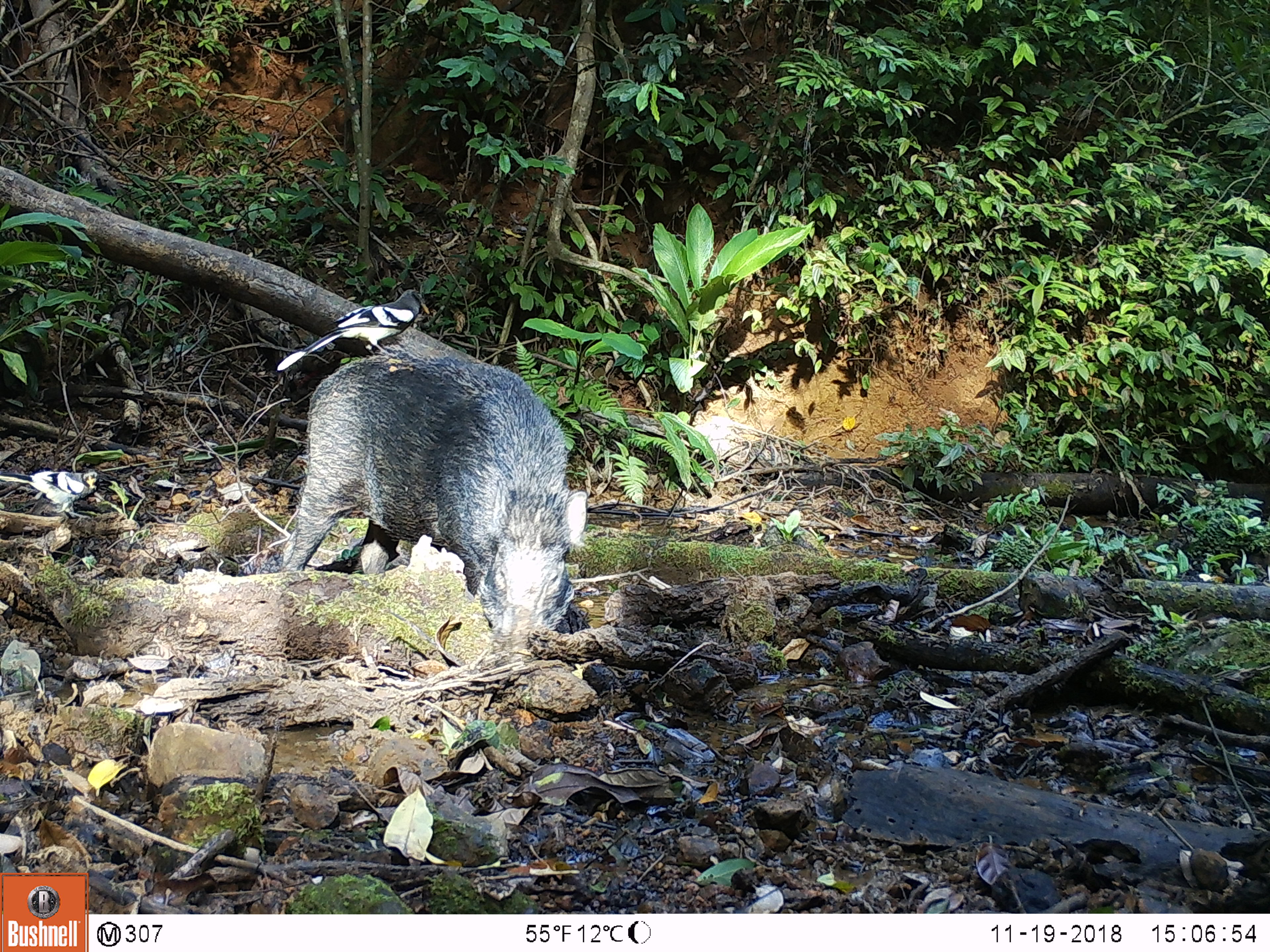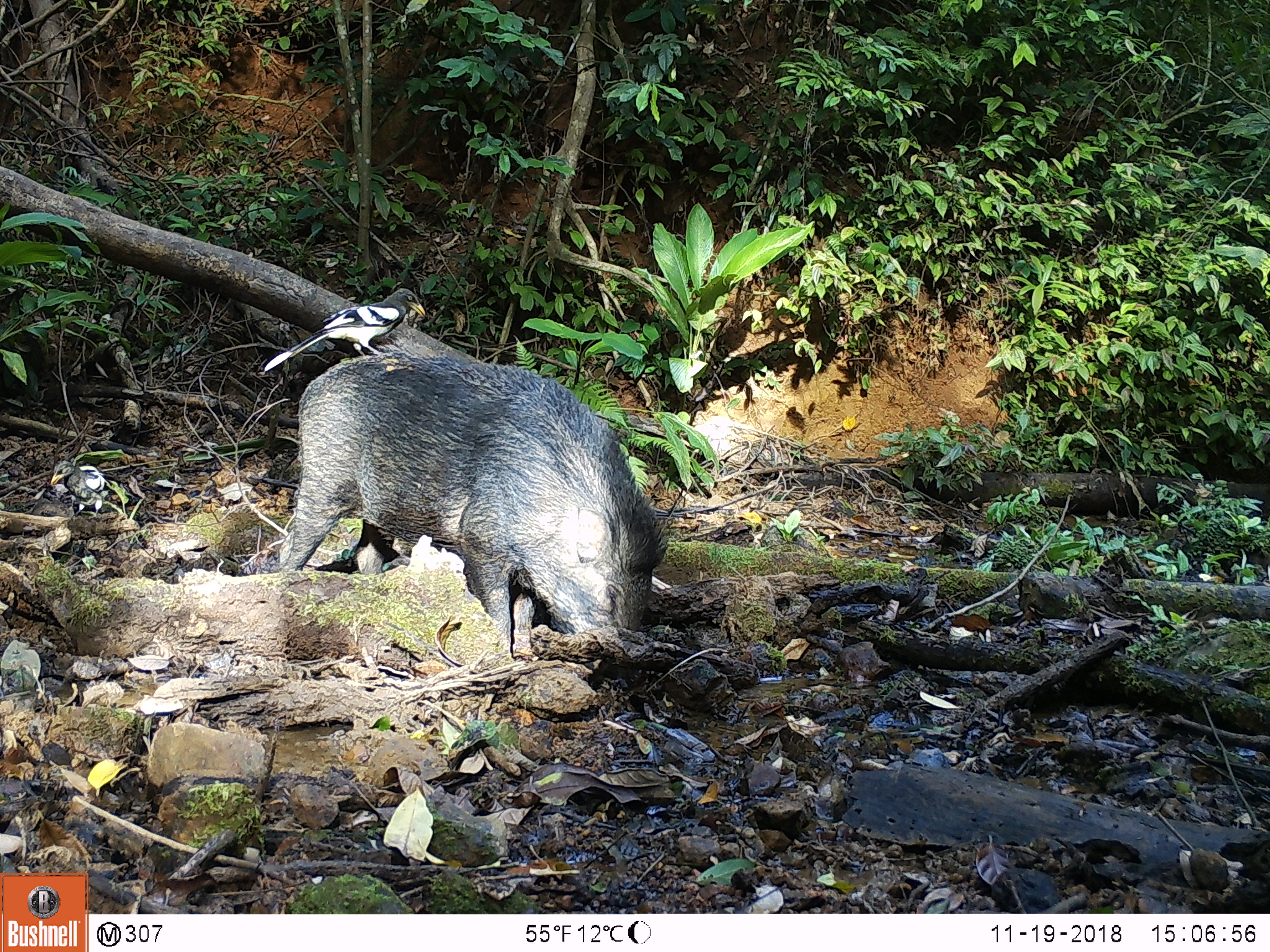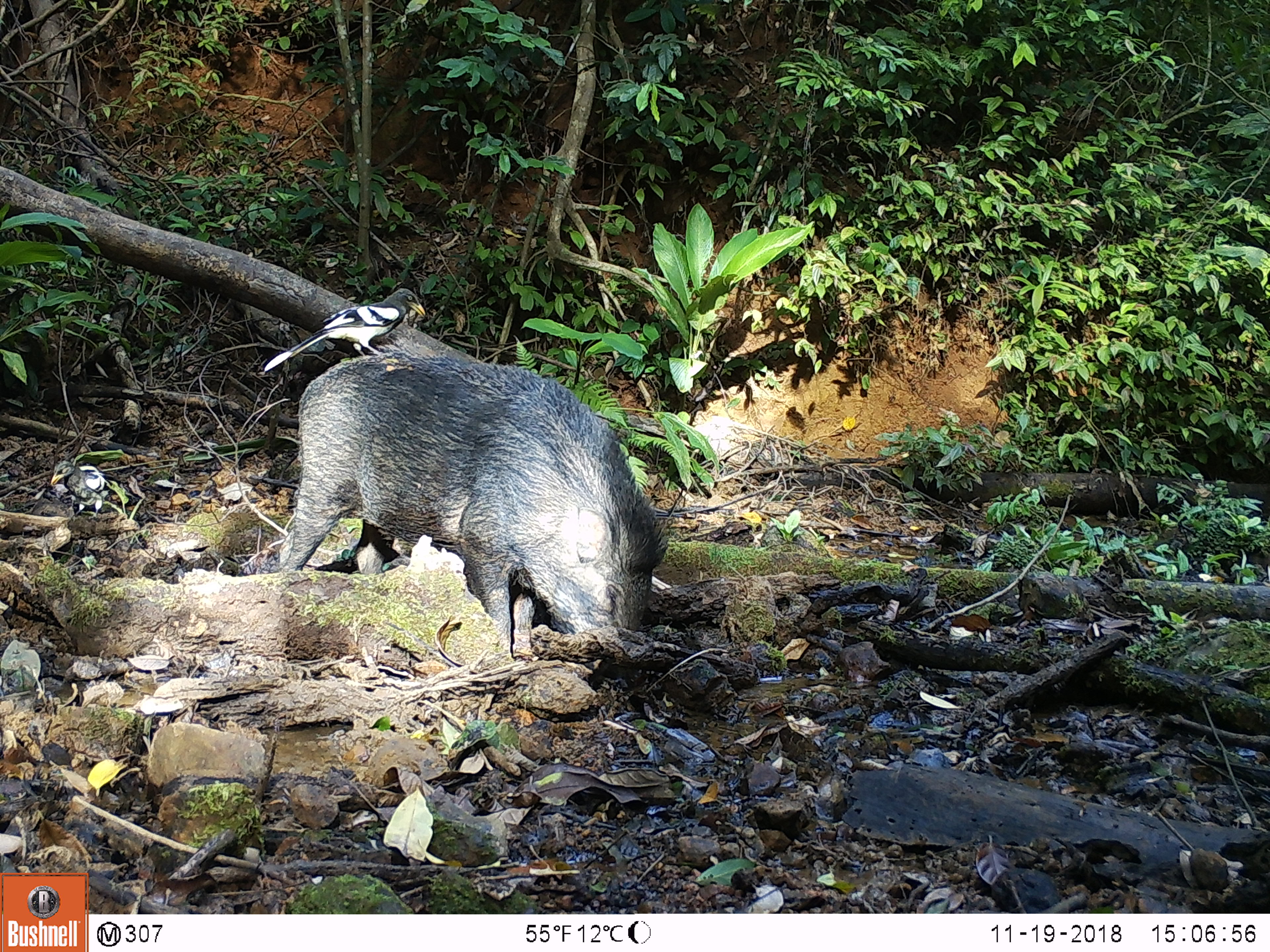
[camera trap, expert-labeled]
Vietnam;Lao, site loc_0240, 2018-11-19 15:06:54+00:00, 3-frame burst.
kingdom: Animalia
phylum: Chordata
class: Mammalia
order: Artiodactyla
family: Suidae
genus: Sus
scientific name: Sus scrofa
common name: eurasian wild pig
Eurasian wild pig (Sus scrofa). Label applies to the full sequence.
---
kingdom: Animalia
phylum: Chordata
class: Aves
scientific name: Aves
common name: bird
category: unidentified bird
Unidentified bird (bird) (Aves). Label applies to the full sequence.